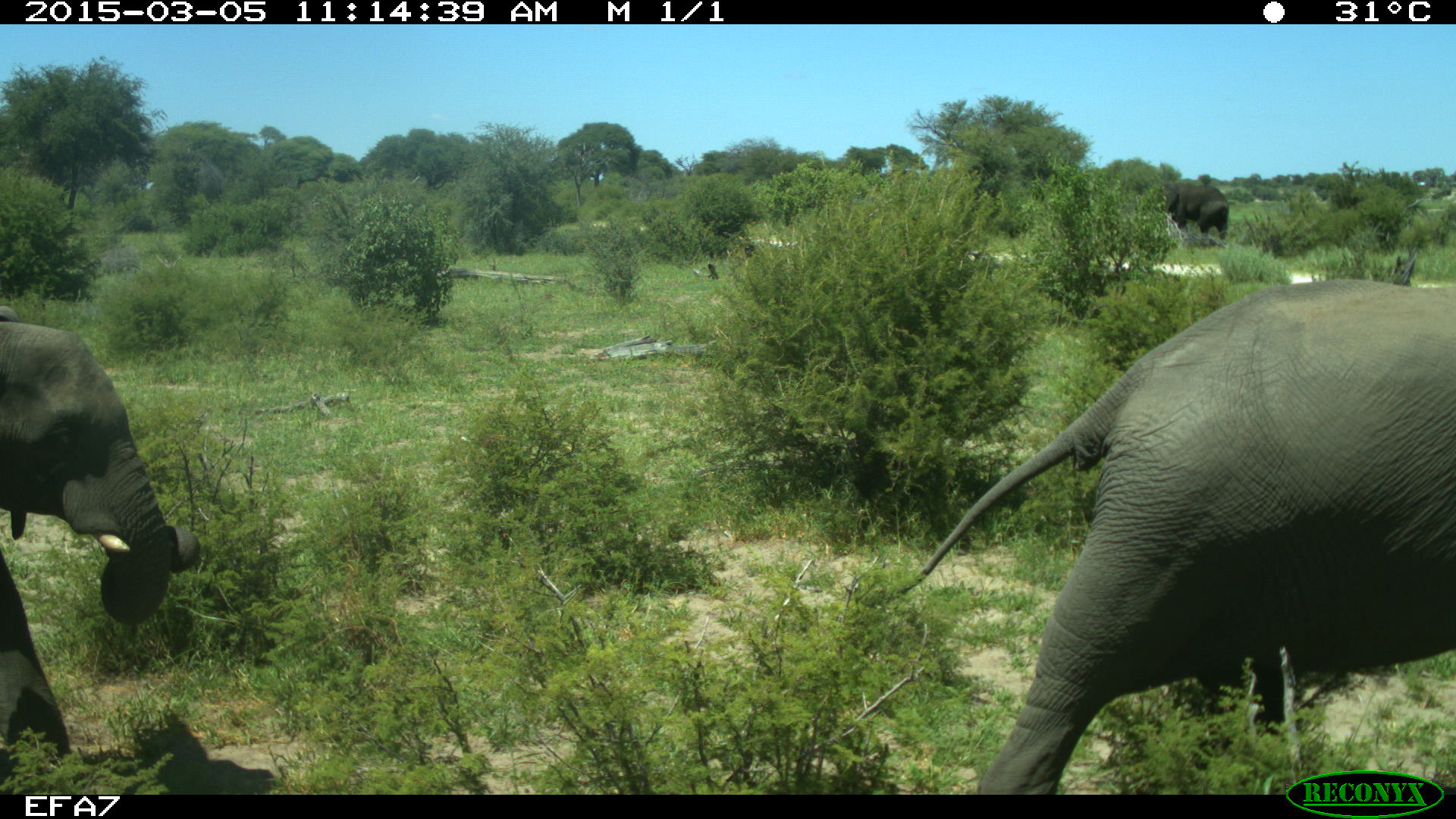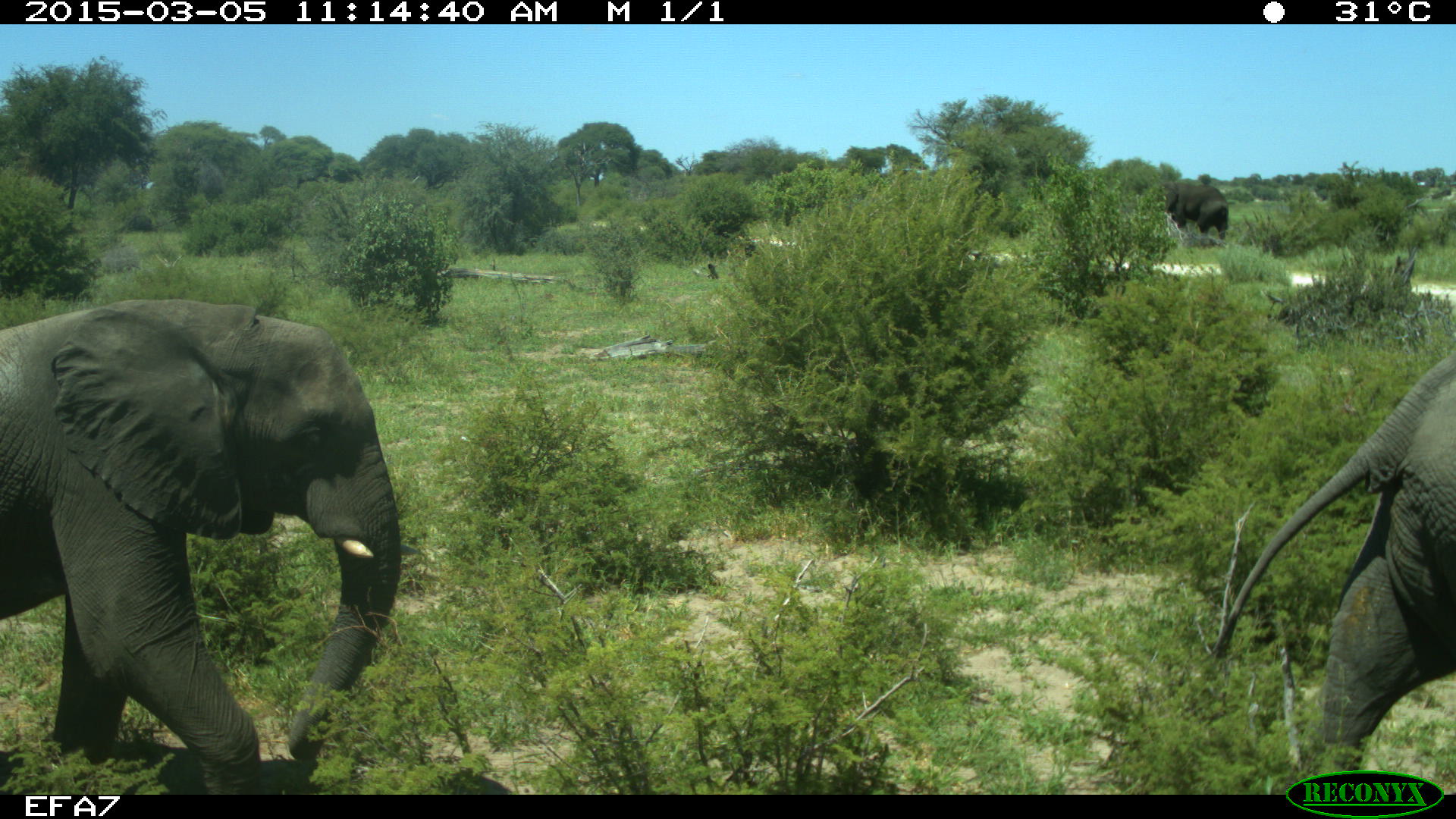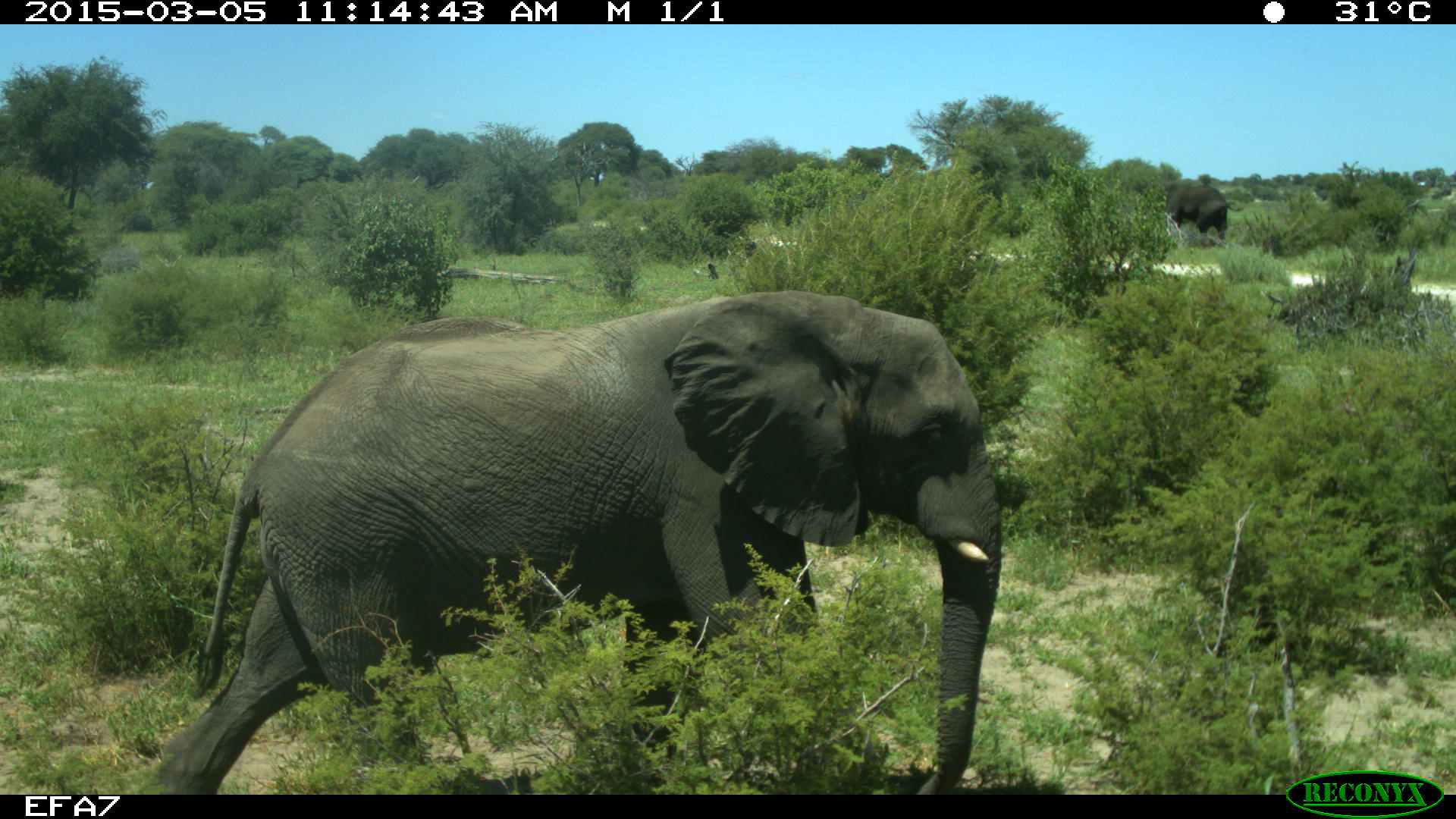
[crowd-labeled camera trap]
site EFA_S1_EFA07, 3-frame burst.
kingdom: Animalia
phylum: Chordata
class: Mammalia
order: Proboscidea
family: Elephantidae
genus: Loxodonta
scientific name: Loxodonta africana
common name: african bush elephant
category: elephant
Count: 3.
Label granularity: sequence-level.